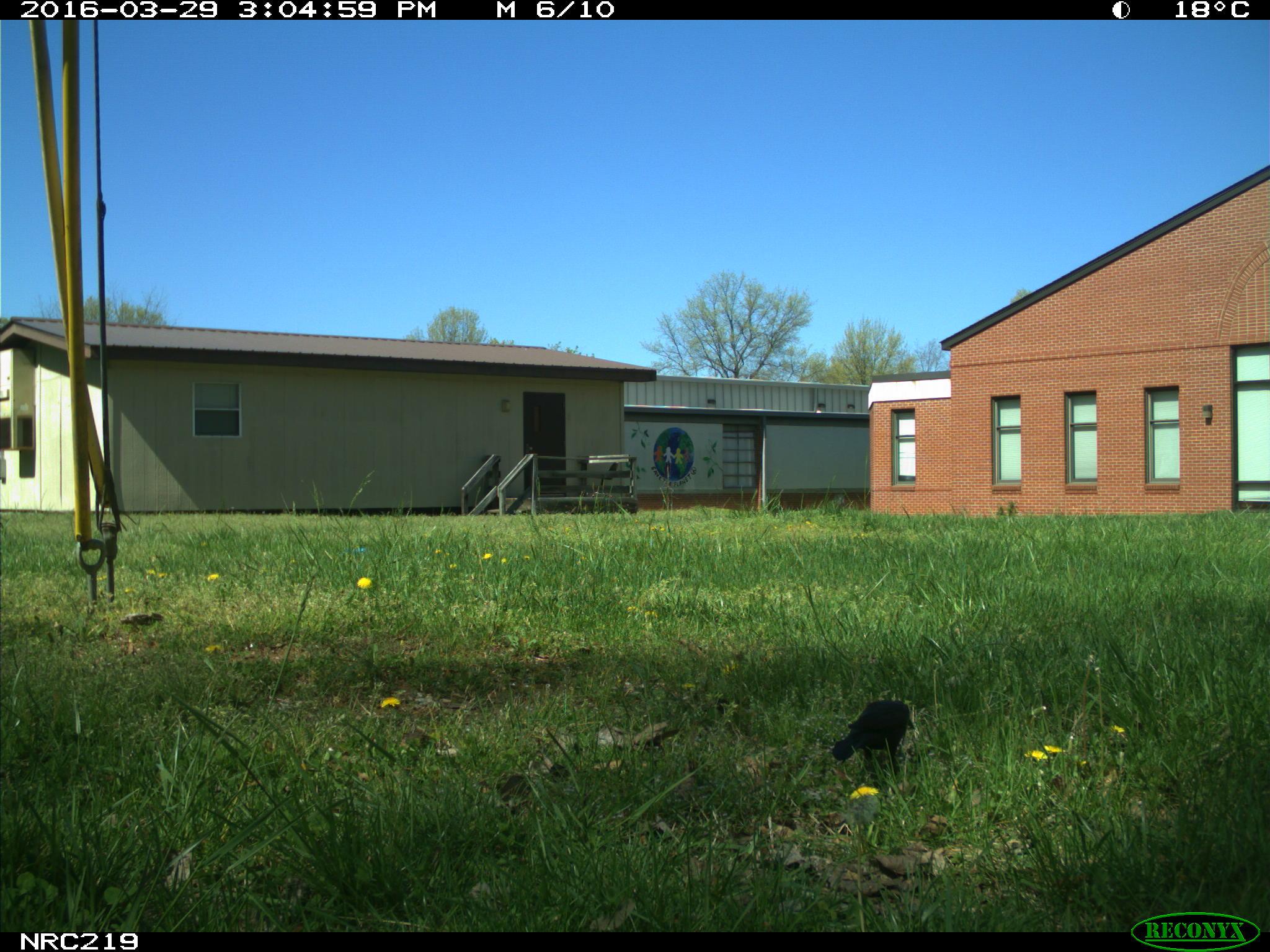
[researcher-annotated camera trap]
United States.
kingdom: Animalia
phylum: Chordata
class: Aves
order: Passeriformes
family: Corvidae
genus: Corvus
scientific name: Corvus brachyrhynchos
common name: american crow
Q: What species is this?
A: American Crow (Corvus brachyrhynchos).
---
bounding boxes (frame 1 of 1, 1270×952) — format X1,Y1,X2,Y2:
American Crow: 818,682,919,782